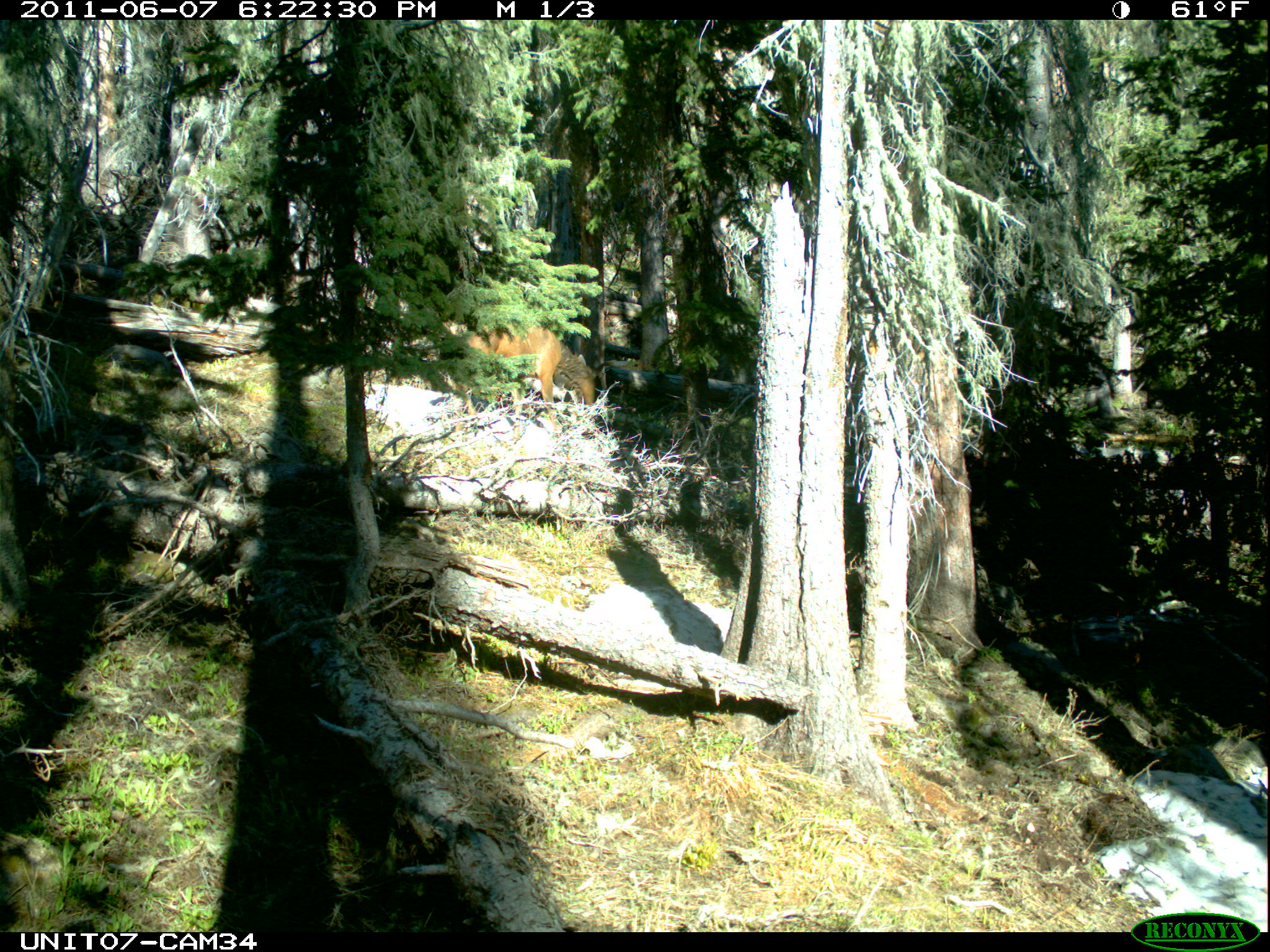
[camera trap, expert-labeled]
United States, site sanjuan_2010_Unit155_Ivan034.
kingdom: Animalia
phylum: Chordata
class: Mammalia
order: Artiodactyla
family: Cervidae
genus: Cervus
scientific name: Cervus elaphus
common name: red deer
Cervus elaphus (red deer).